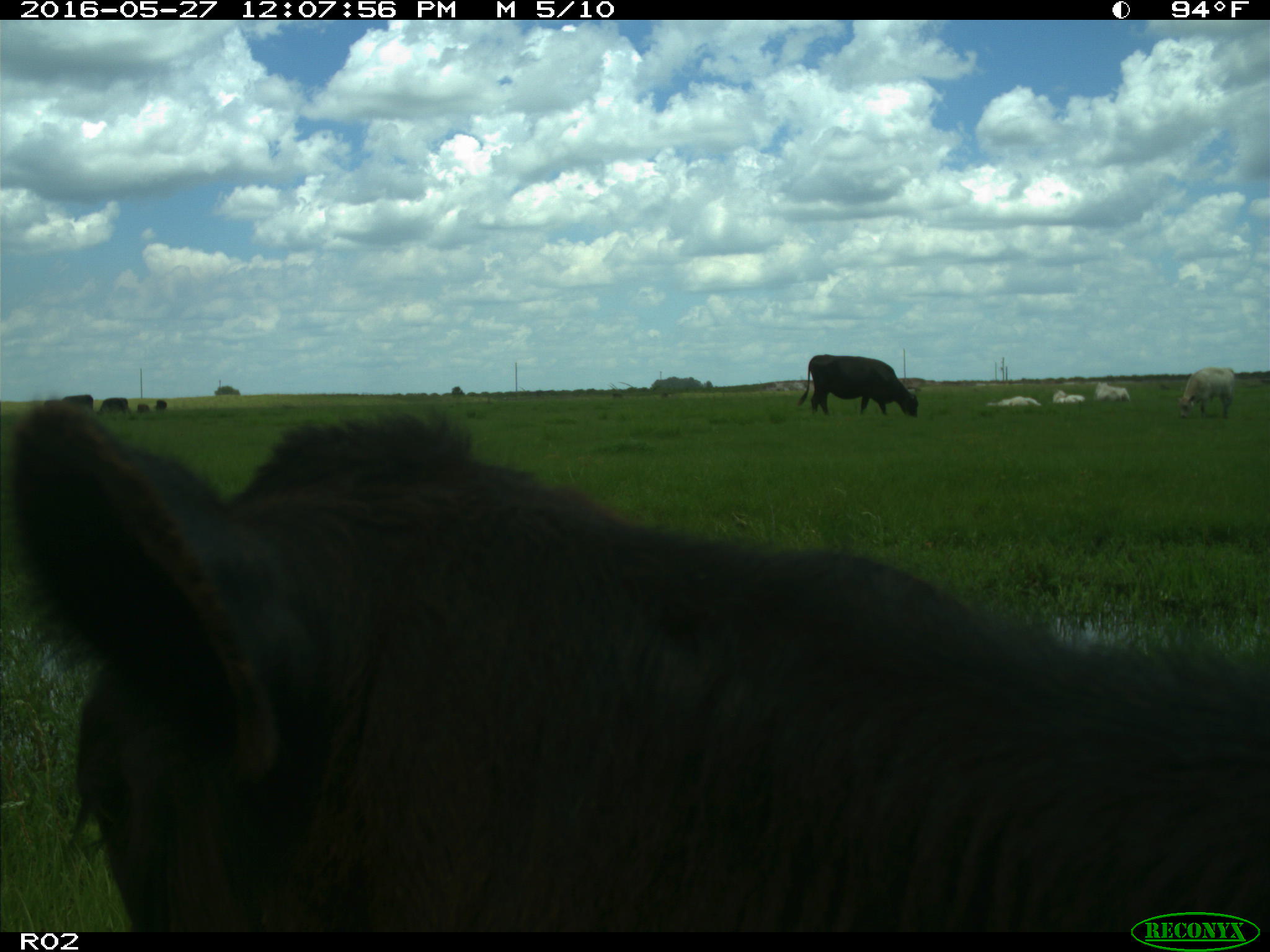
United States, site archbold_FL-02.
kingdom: Animalia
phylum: Chordata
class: Mammalia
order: Artiodactyla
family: Bovidae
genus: Bos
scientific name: Bos taurus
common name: domestic cow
Bos taurus (domestic cow).